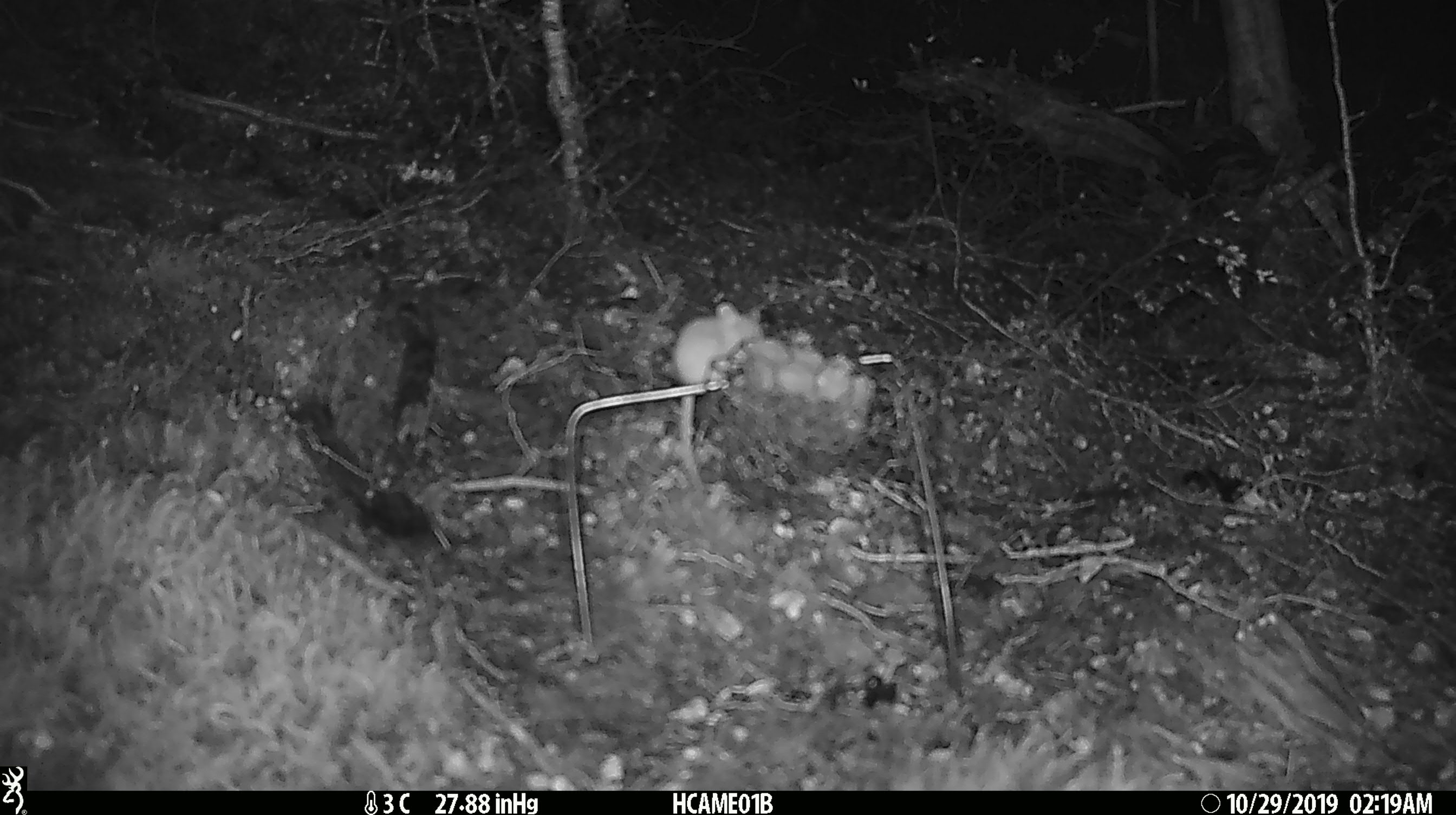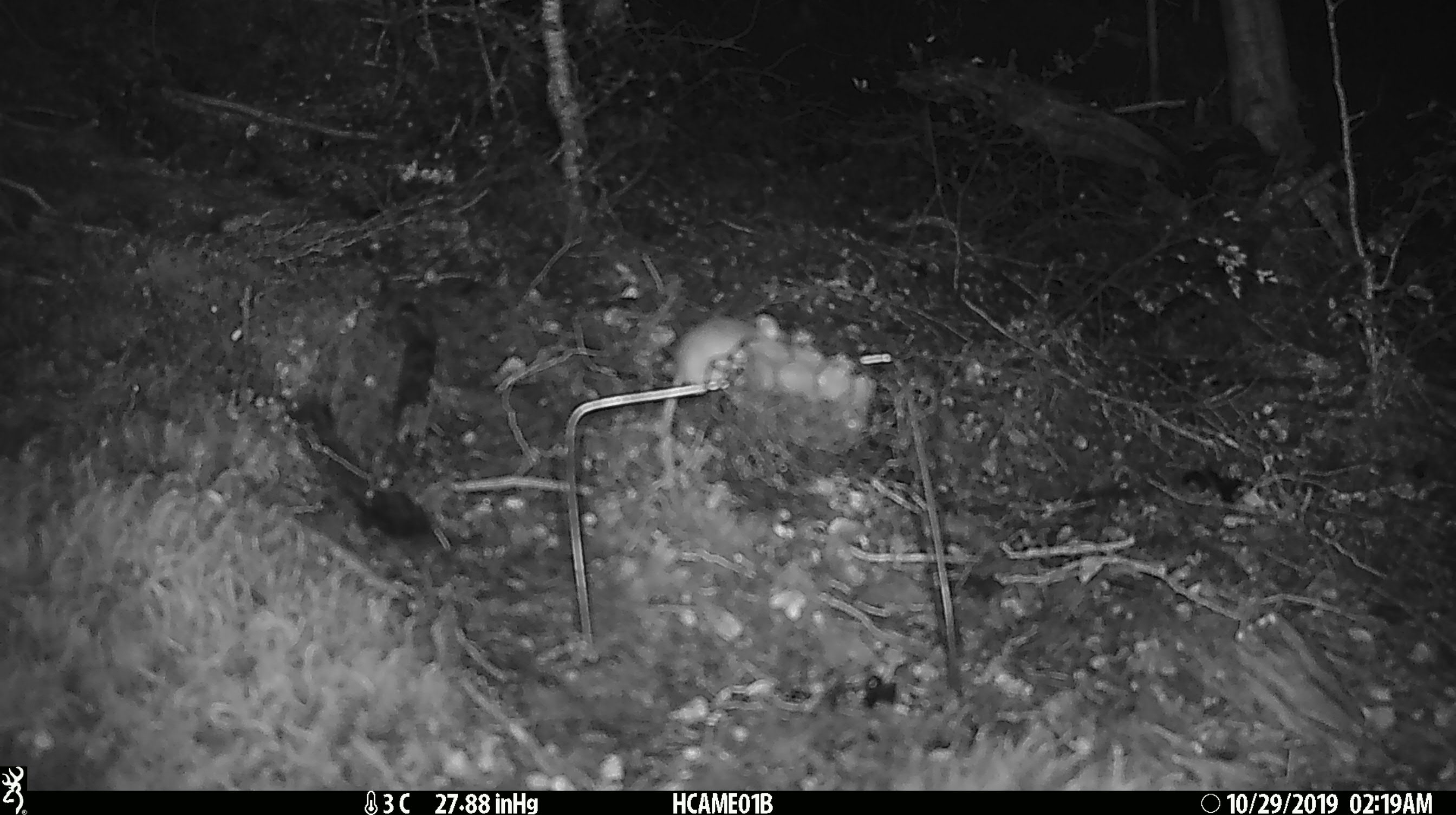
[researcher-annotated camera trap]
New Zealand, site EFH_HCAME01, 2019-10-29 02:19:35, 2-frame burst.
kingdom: Animalia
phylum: Chordata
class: Mammalia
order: Rodentia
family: Muridae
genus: Mus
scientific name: Mus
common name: mouse